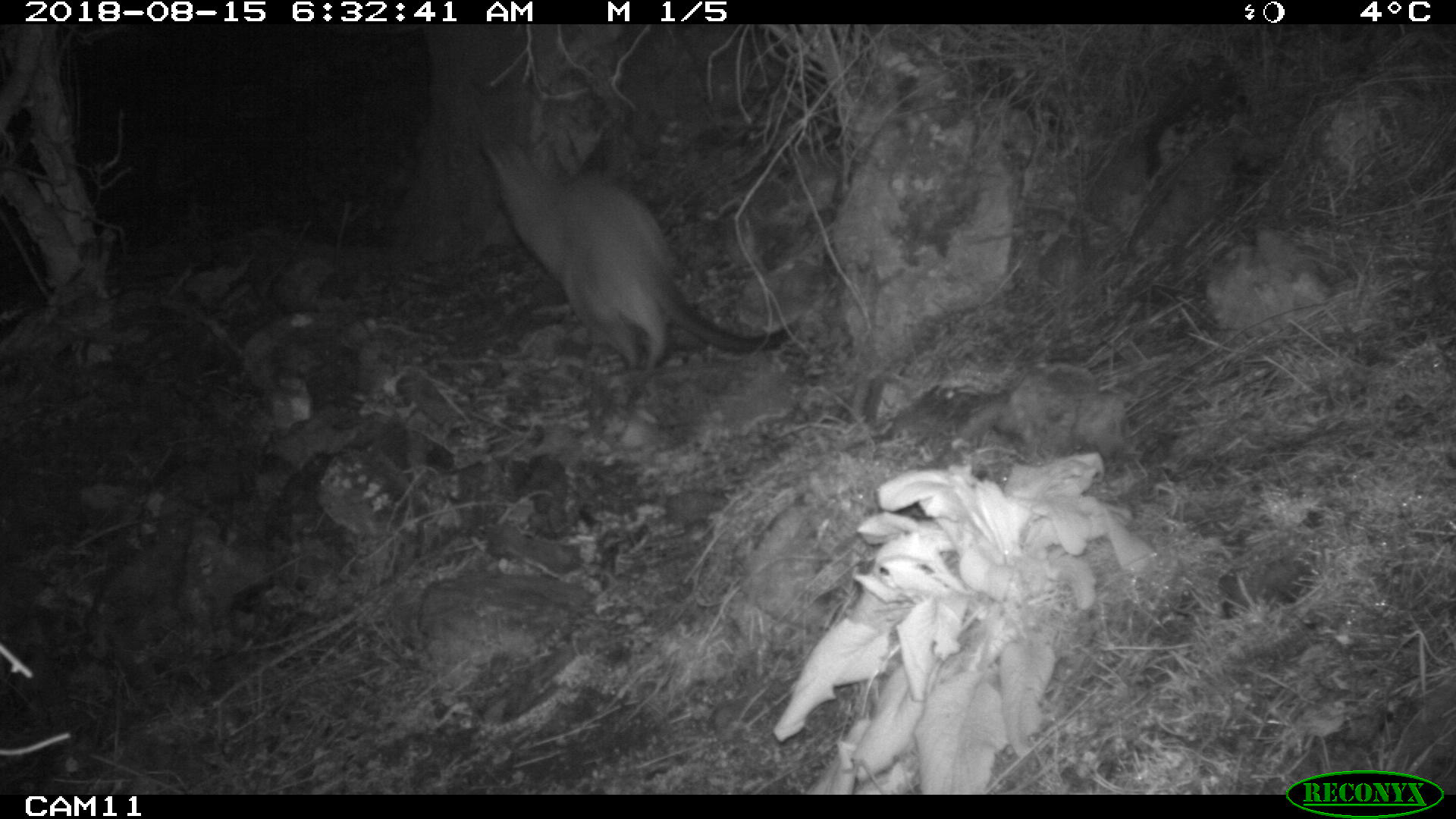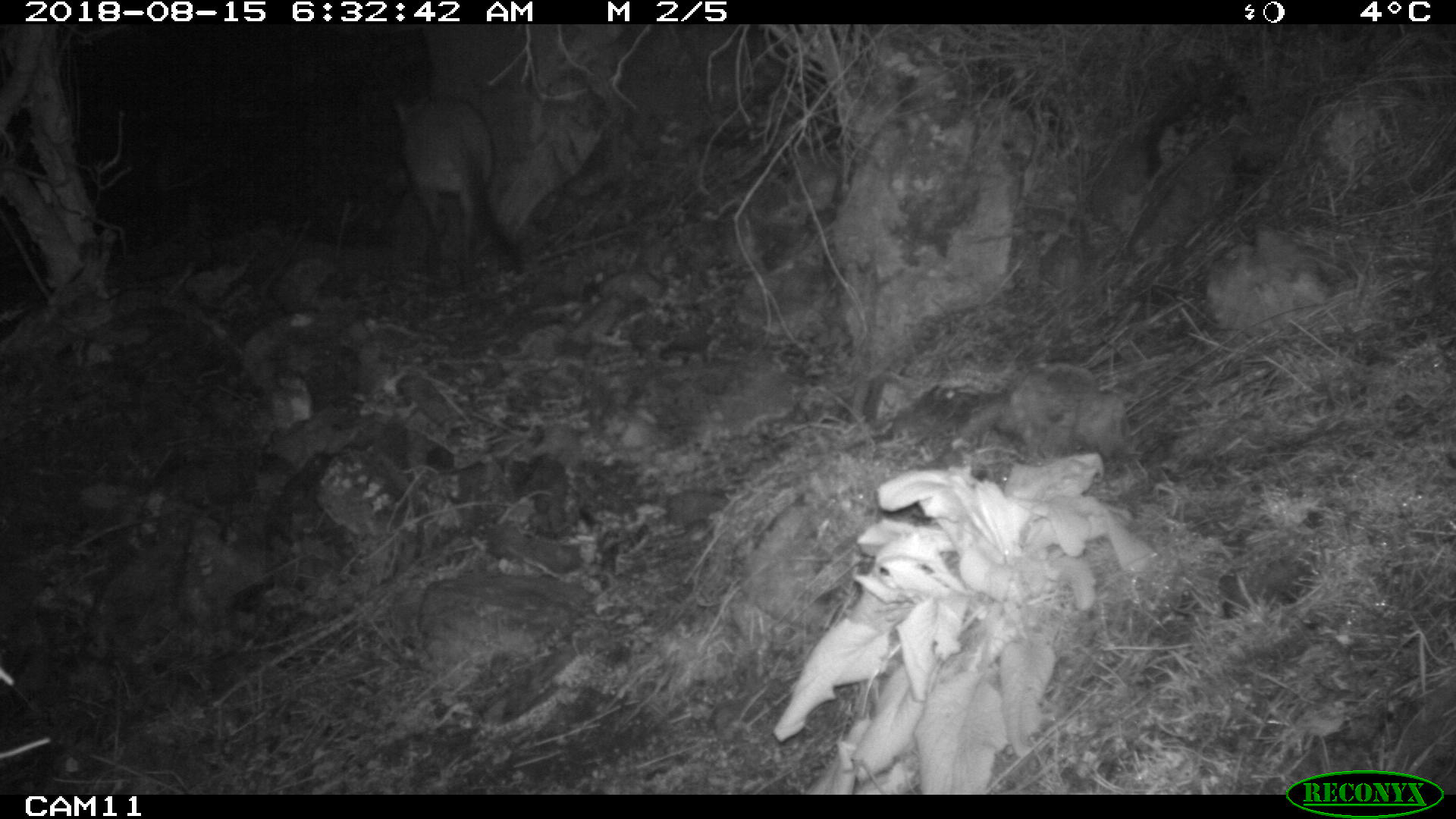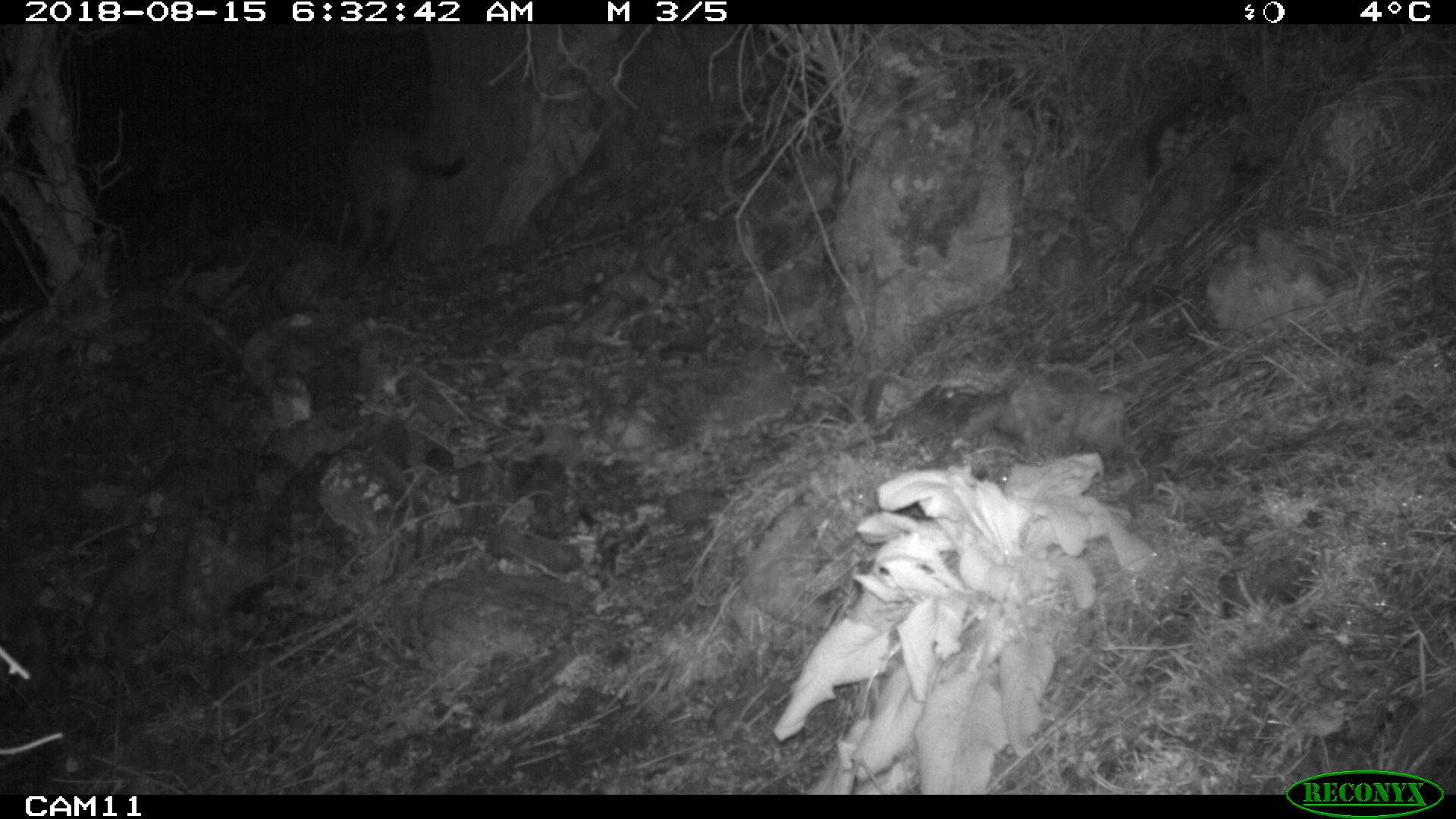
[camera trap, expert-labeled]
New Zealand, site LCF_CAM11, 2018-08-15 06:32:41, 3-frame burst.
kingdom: Animalia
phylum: Chordata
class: Mammalia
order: Diprotodontia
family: Macropodidae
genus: Notamacropus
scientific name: Notamacropus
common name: wallaby